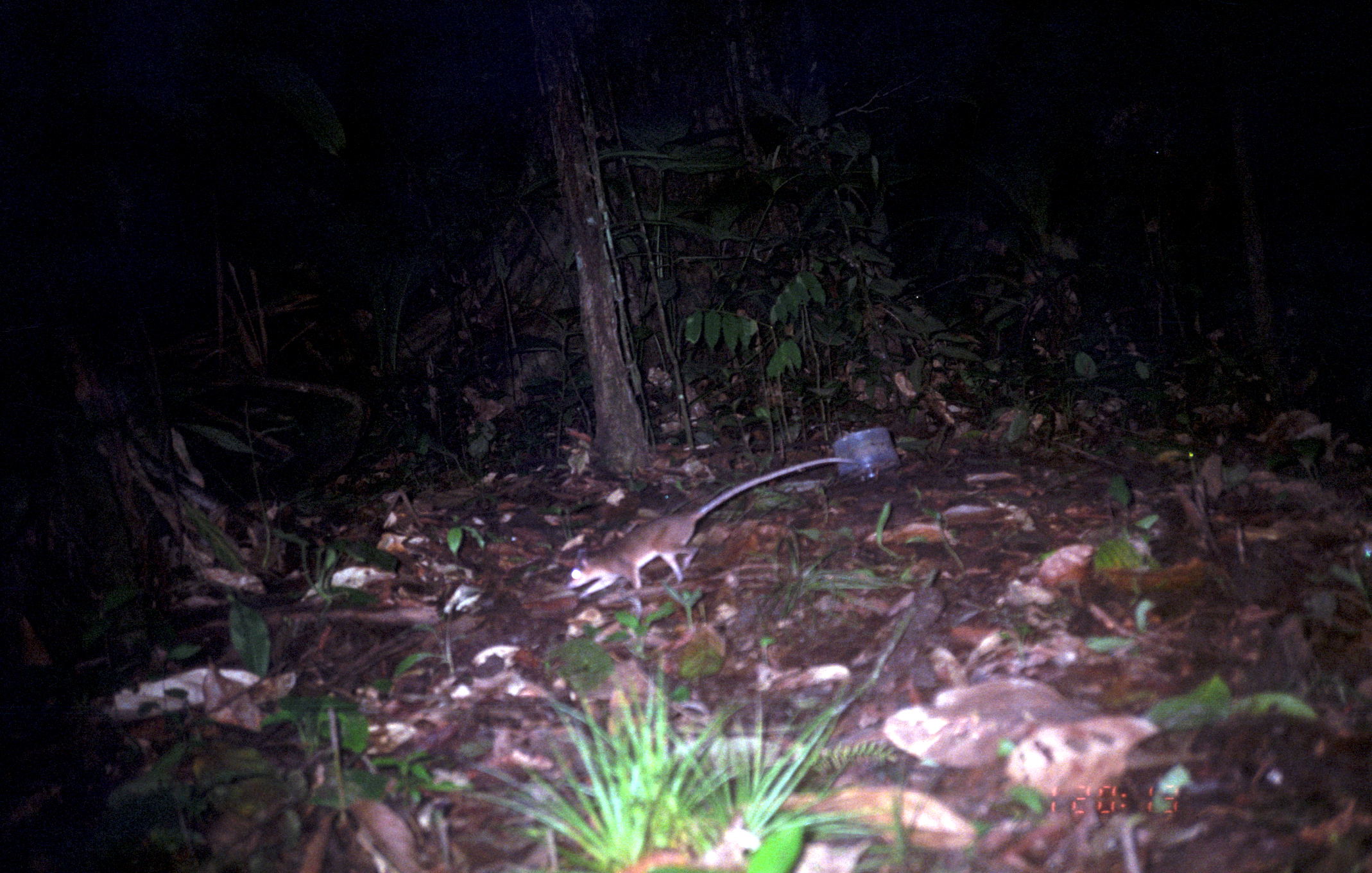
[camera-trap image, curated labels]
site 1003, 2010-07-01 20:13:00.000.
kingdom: Animalia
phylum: Chordata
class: Mammalia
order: Didelphimorphia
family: Didelphidae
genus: Philander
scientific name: Philander opossum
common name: gray four-eyed opossum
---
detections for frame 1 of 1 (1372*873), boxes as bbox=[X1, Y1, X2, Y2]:
philander opossum: bbox=[561, 456, 853, 599]